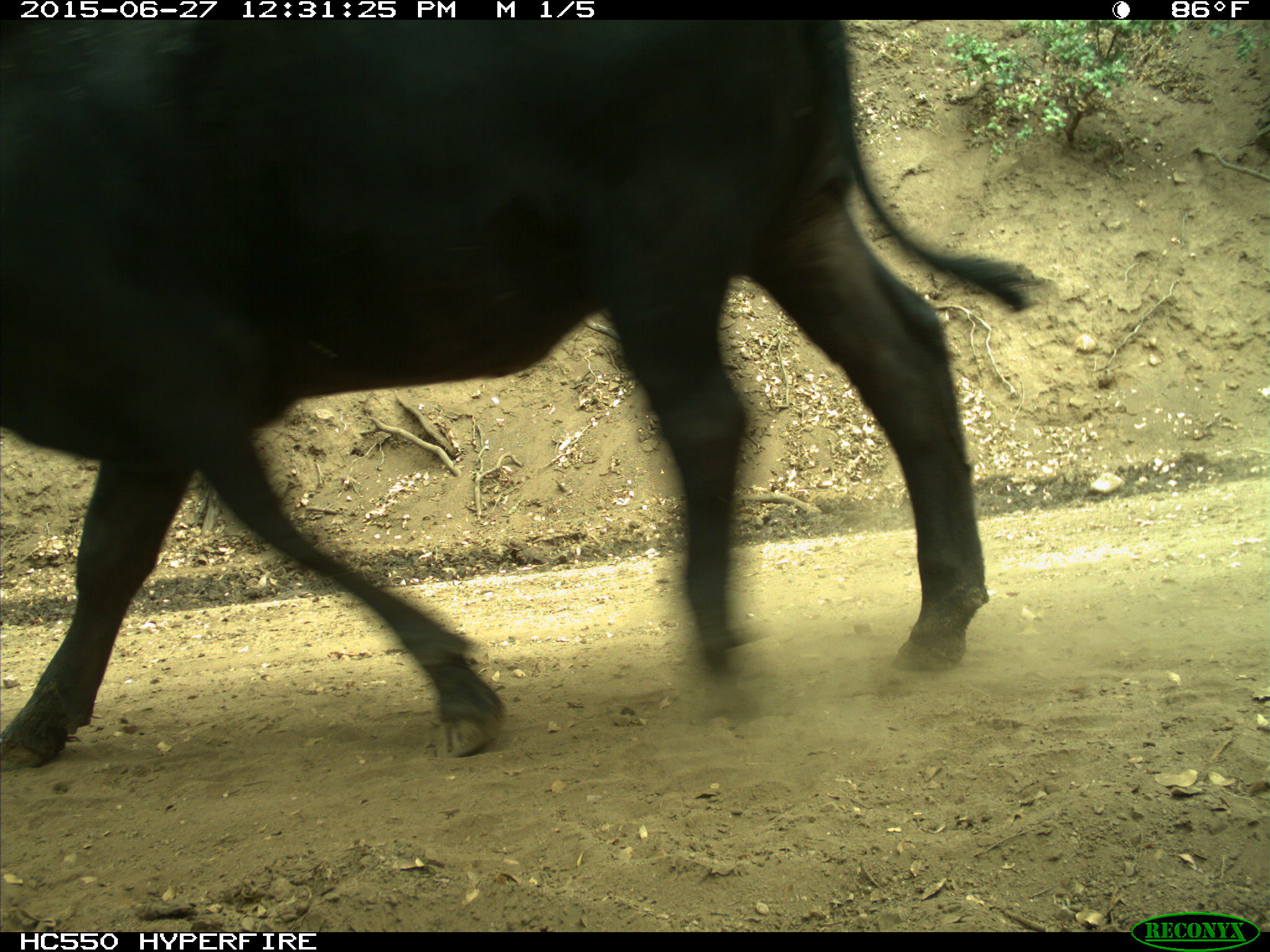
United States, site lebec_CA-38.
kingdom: Animalia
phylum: Chordata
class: Mammalia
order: Artiodactyla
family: Bovidae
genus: Bos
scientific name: Bos taurus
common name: domestic cow